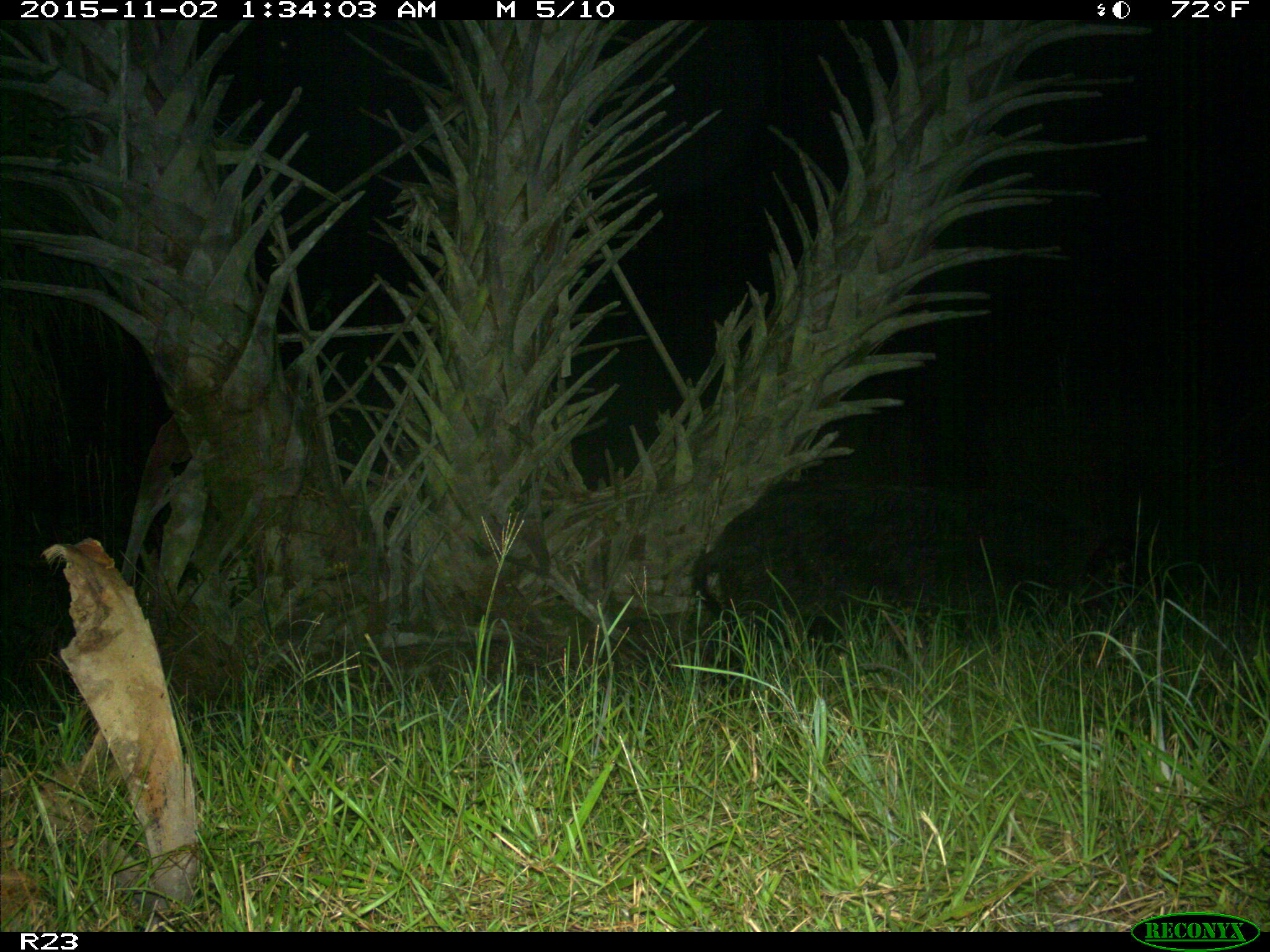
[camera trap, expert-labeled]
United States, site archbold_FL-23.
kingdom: Animalia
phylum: Chordata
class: Mammalia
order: Artiodactyla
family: Suidae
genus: Sus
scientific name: Sus scrofa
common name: wild boar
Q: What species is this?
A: Sus scrofa (wild boar).